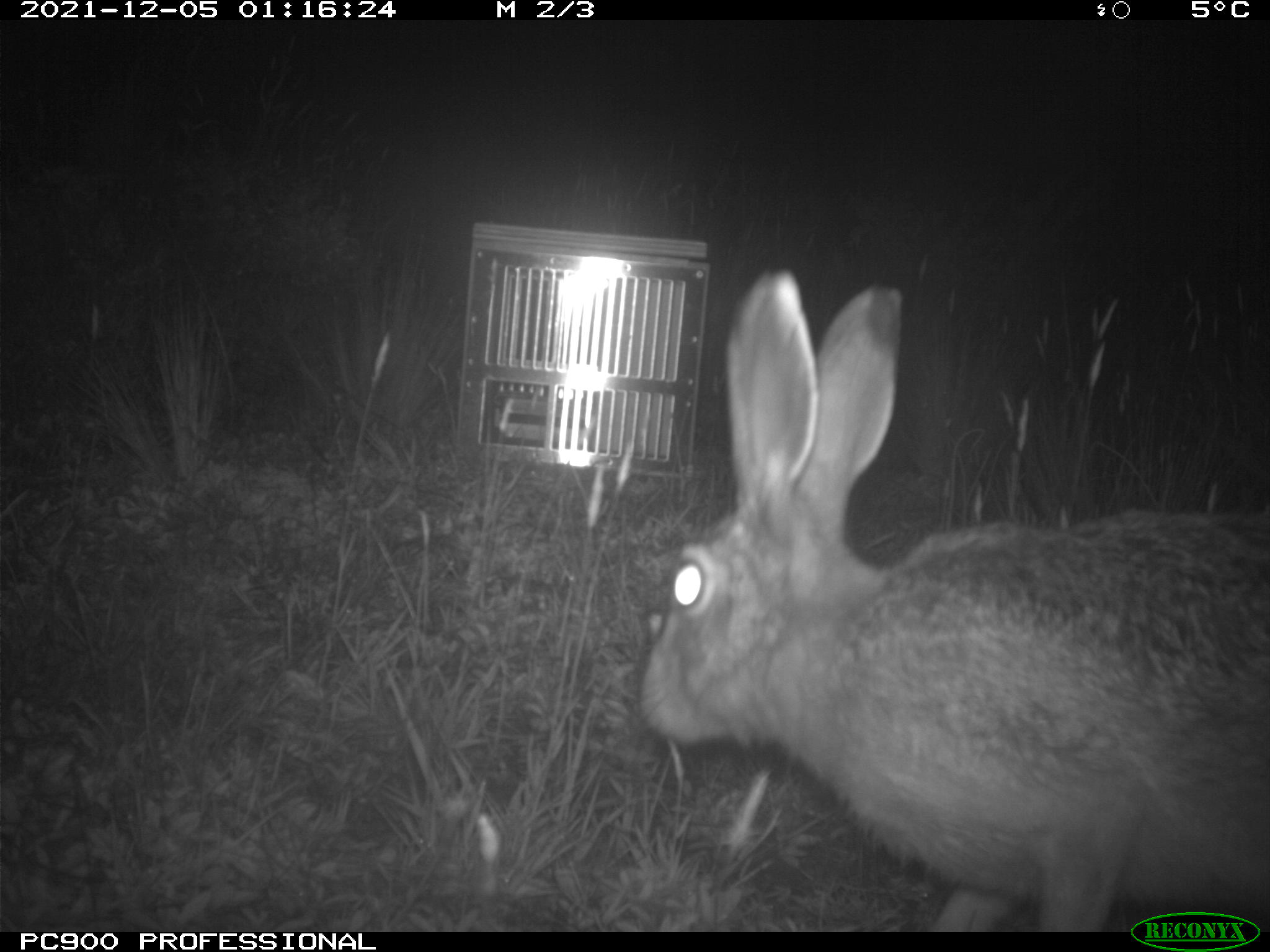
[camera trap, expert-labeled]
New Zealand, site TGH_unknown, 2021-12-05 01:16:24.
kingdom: Animalia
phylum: Chordata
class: Mammalia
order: Lagomorpha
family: Leporidae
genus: Lepus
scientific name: Lepus europaeus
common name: brown hare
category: hare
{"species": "hare (brown hare) (Lepus europaeus)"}